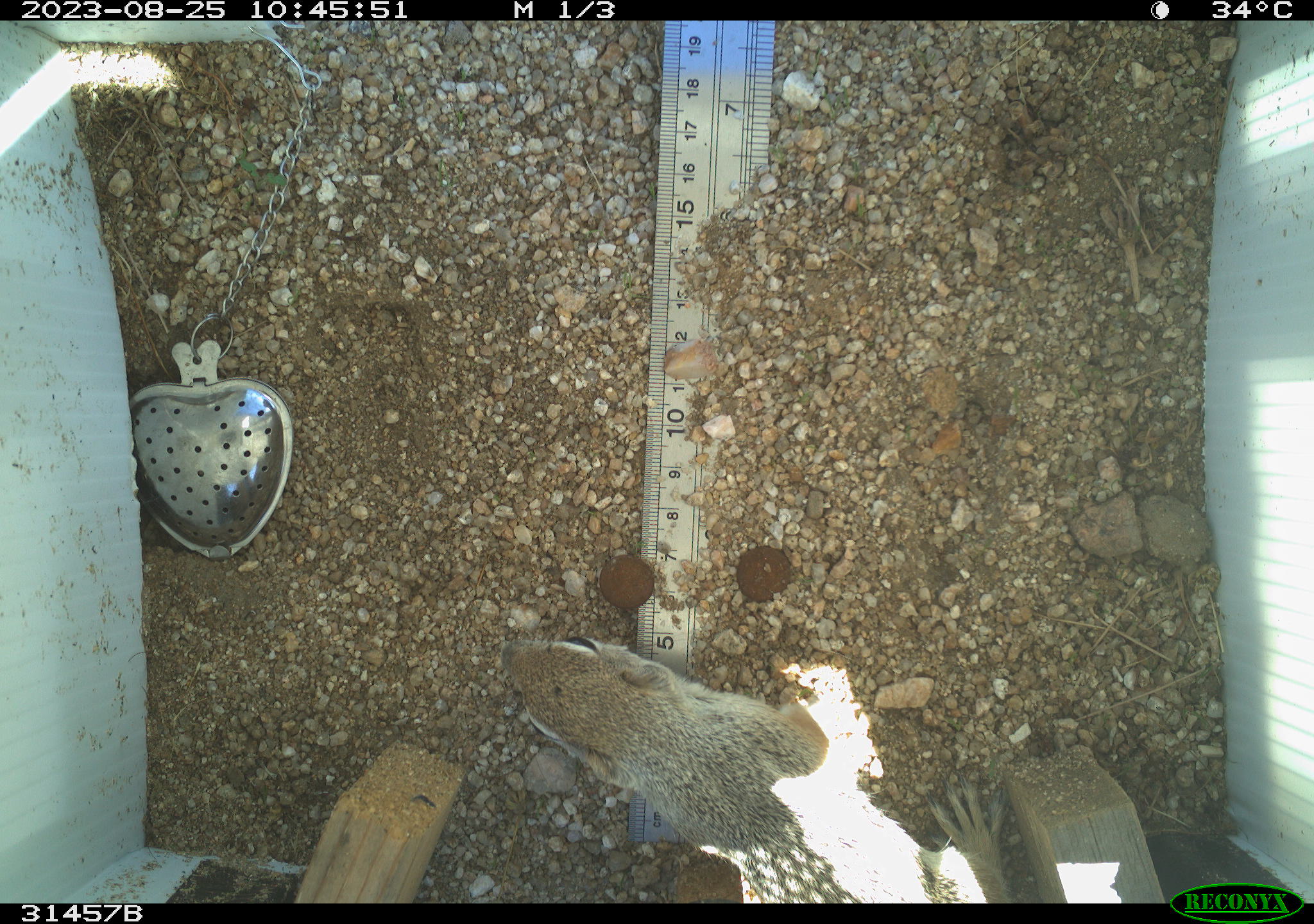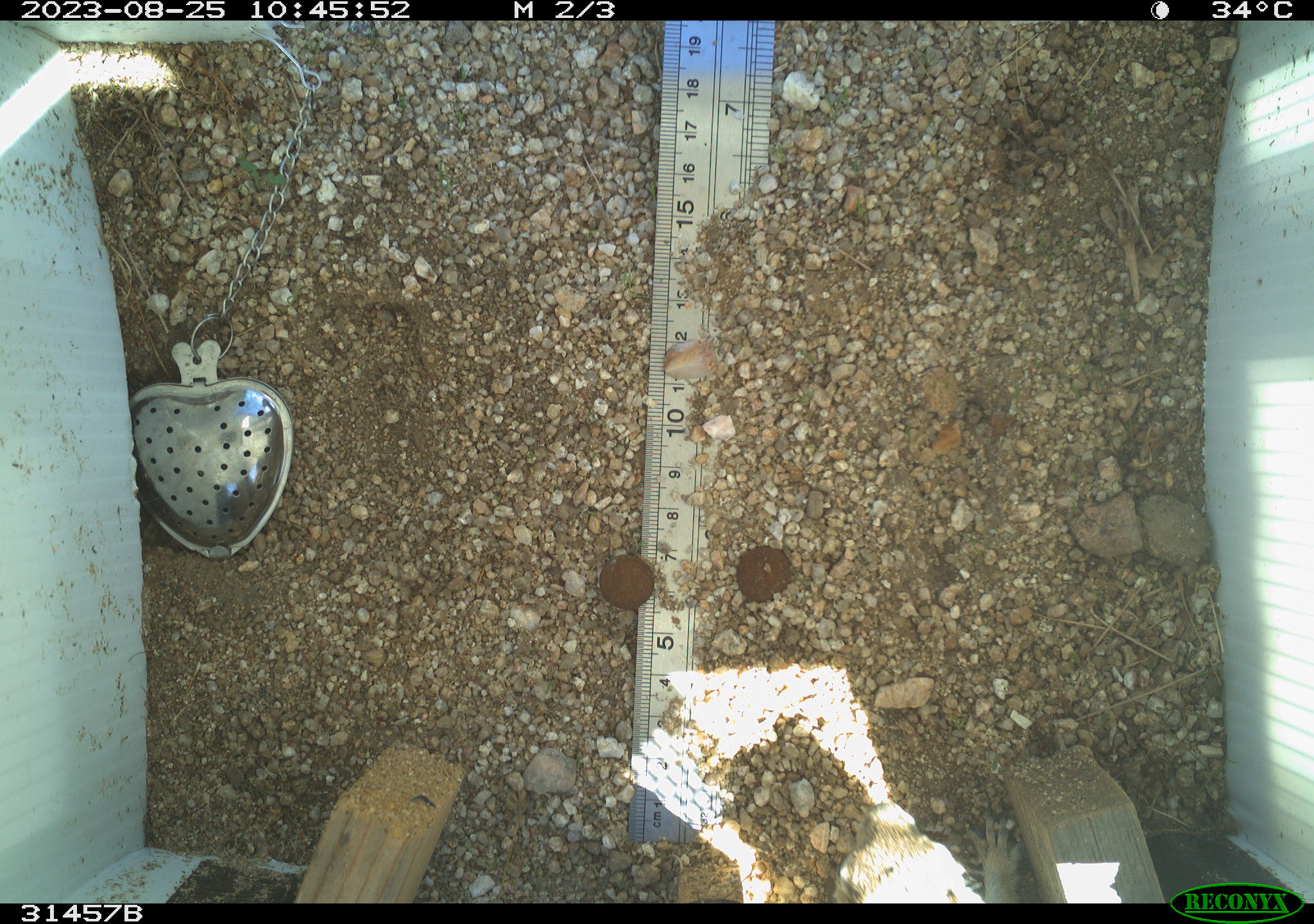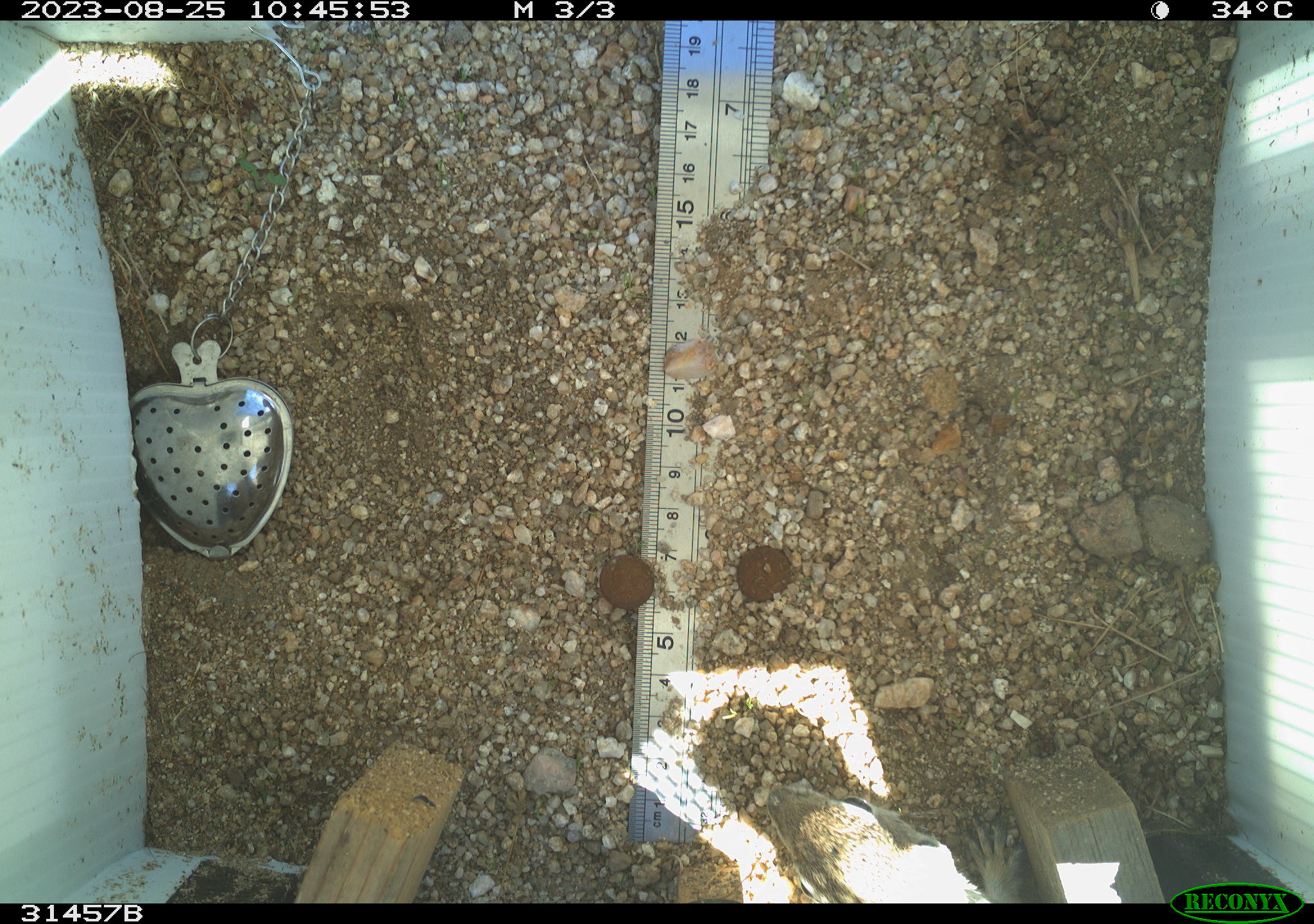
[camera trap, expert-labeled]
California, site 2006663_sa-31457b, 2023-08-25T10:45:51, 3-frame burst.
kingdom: Animalia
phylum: Chordata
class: Mammalia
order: Rodentia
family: Sciuridae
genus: Ammospermophilus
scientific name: Ammospermophilus leucurus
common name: white-tailed antelope squirrel